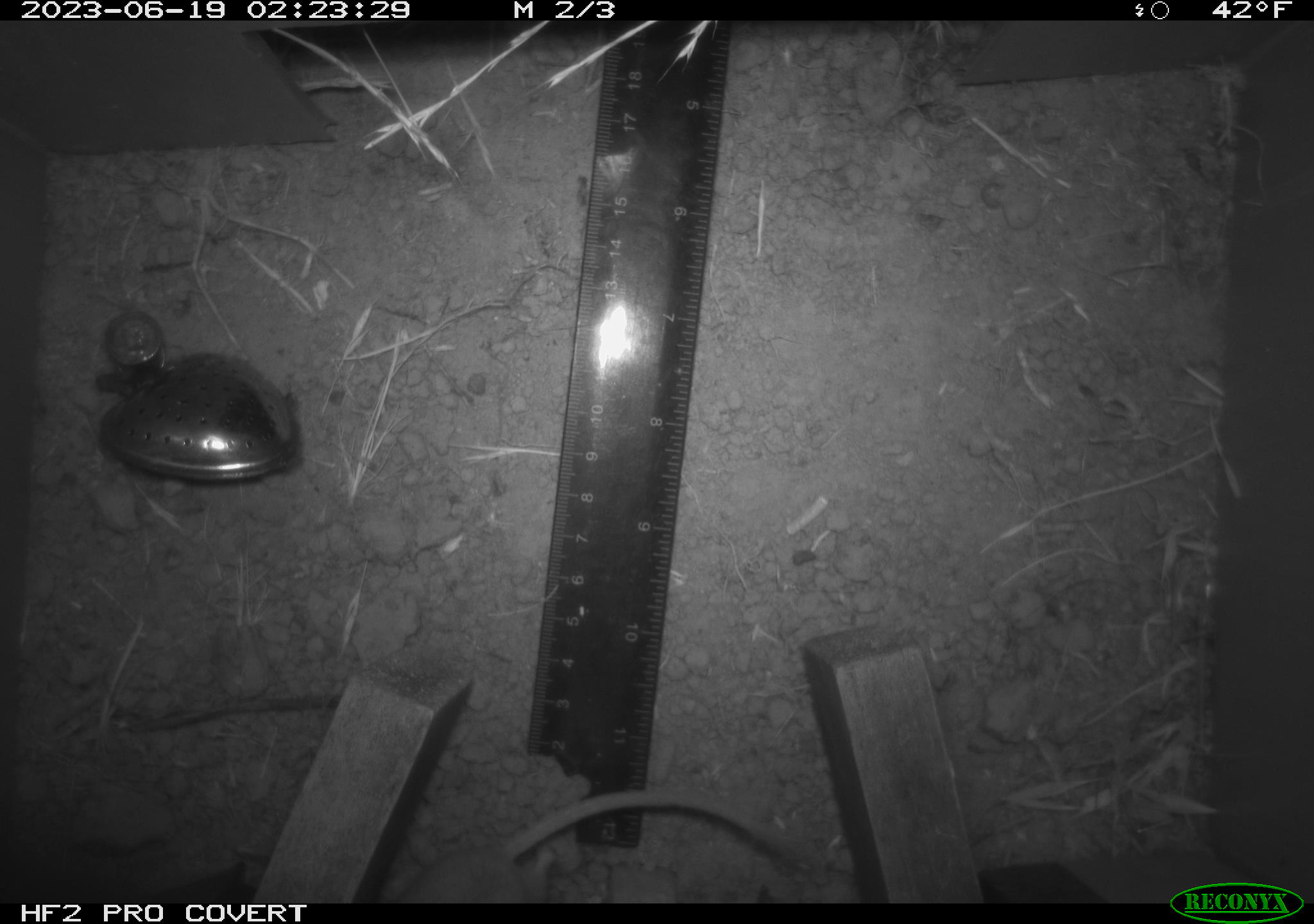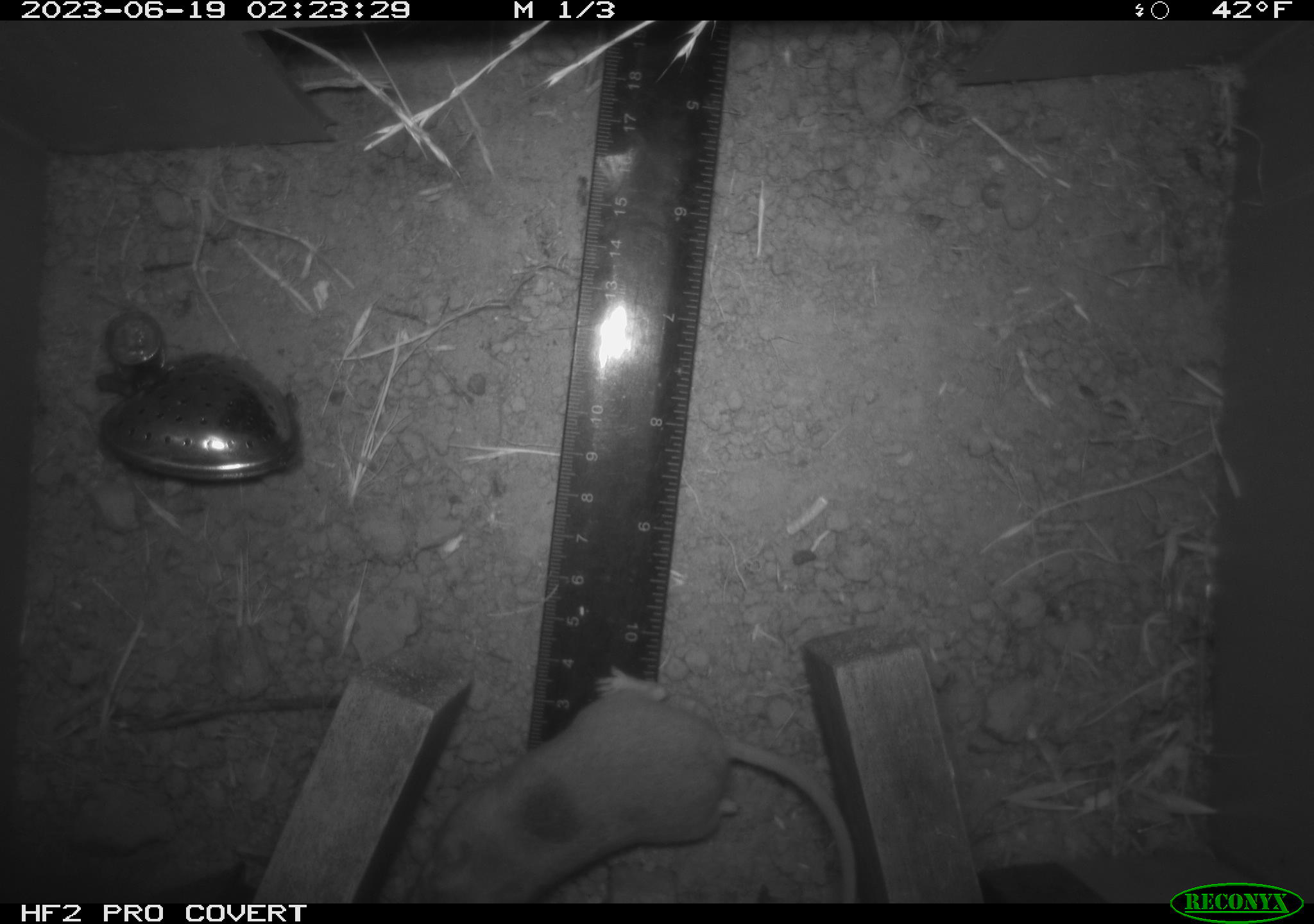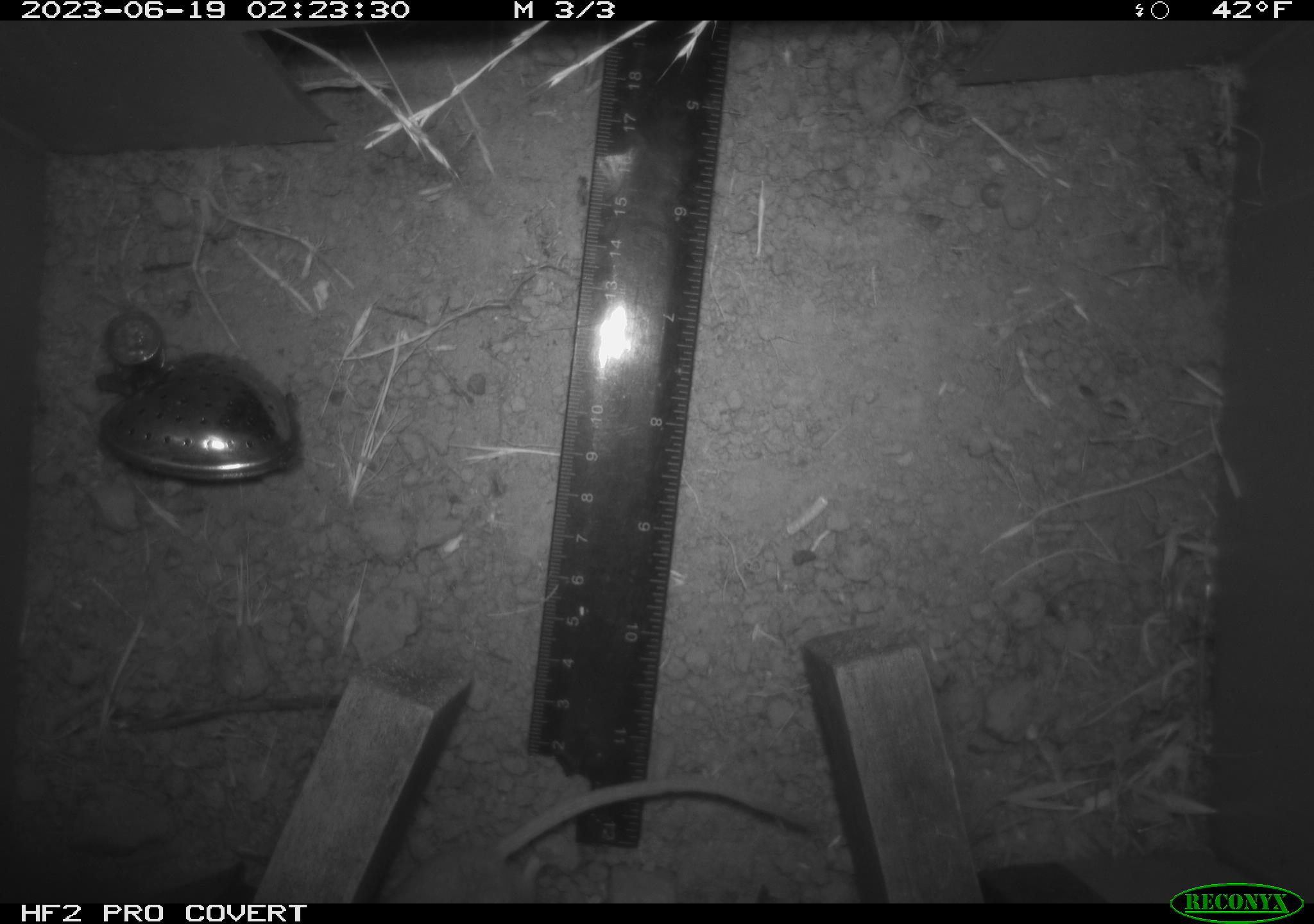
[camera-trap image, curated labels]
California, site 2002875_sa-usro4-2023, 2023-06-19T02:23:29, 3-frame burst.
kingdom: Animalia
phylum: Chordata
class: Mammalia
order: Rodentia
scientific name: Rodentia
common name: mouse species